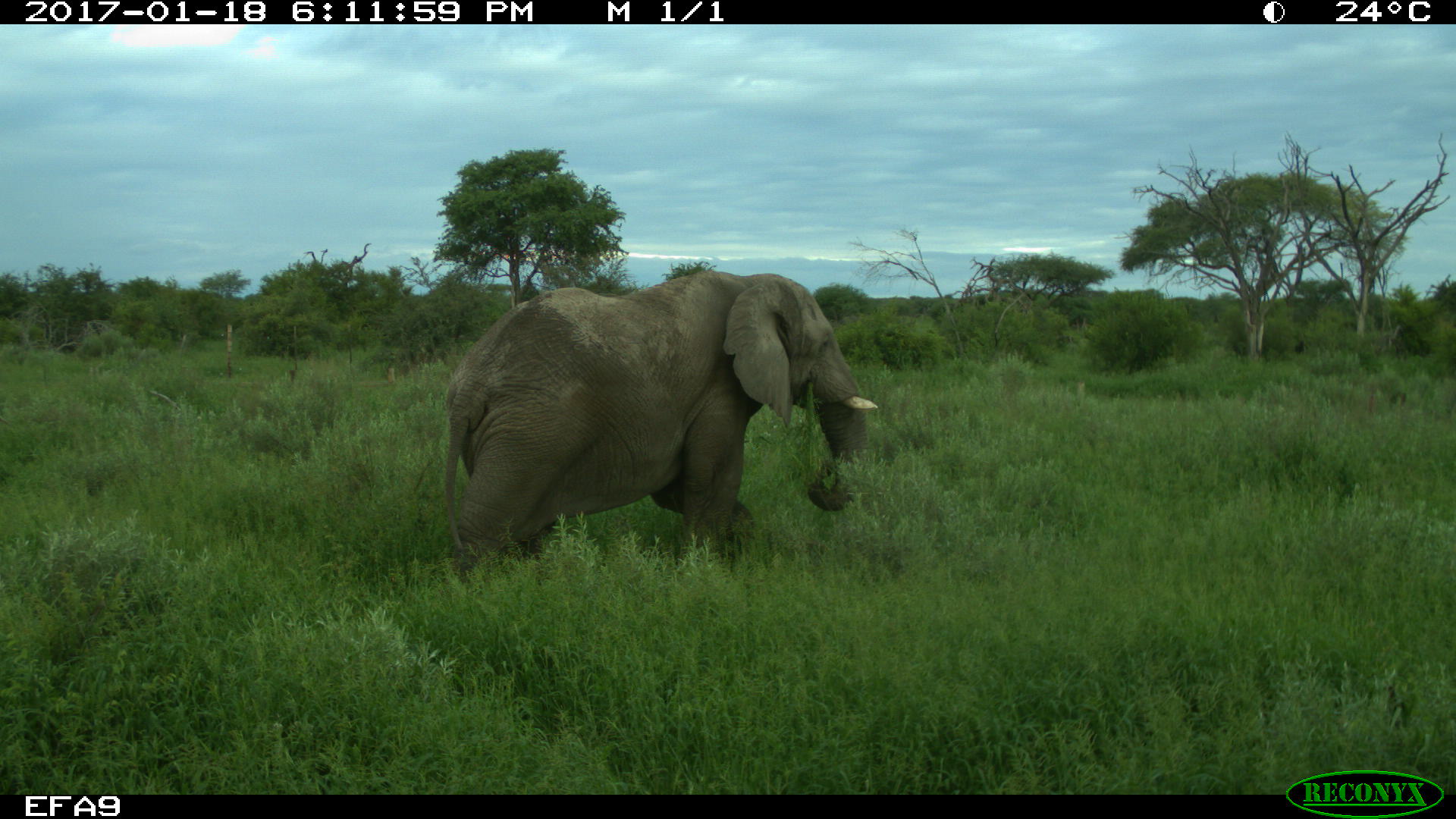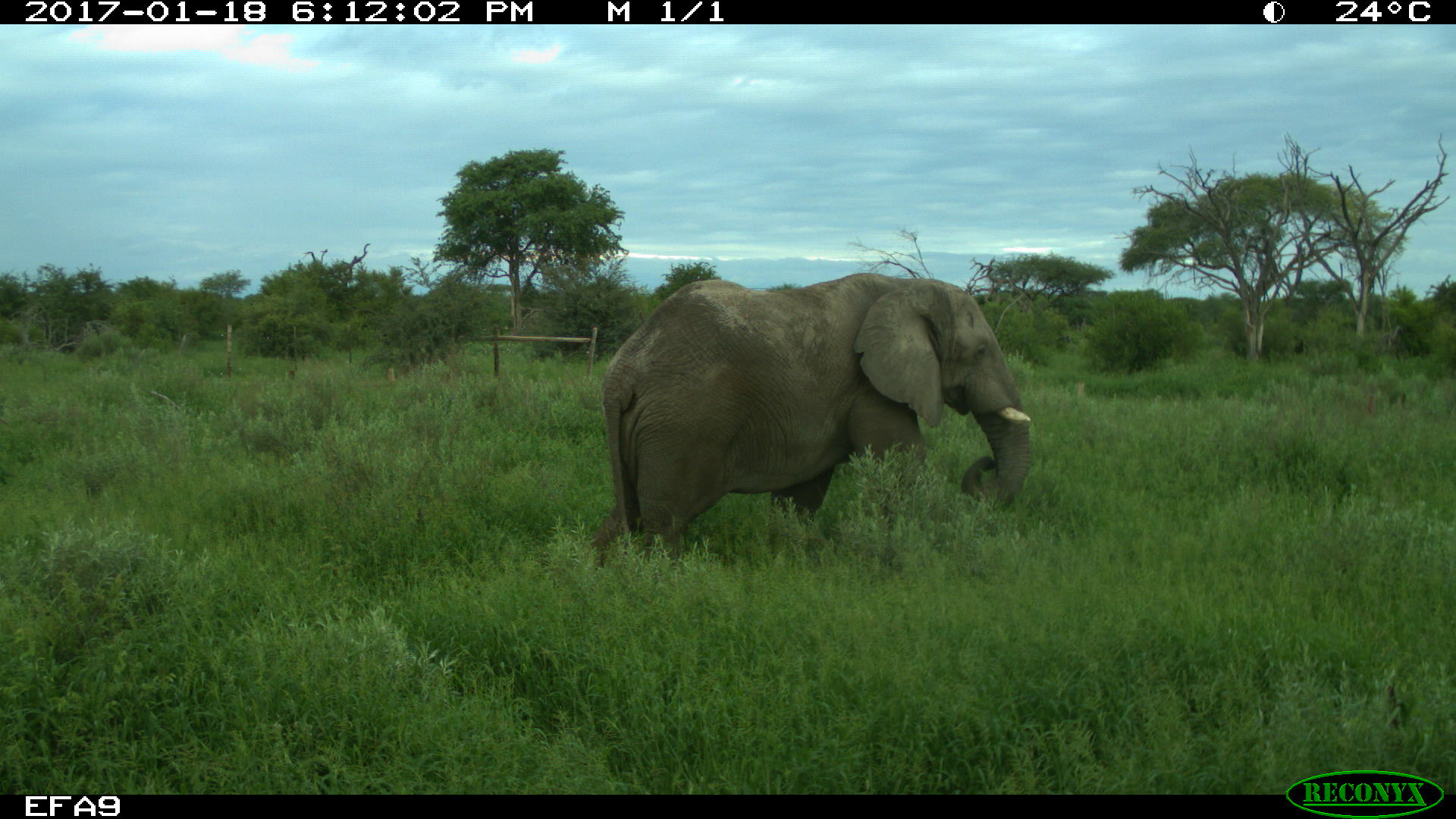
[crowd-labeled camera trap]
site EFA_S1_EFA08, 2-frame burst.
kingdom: Animalia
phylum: Chordata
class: Mammalia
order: Proboscidea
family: Elephantidae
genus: Loxodonta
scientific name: Loxodonta africana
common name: african bush elephant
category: elephant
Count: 1.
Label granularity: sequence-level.